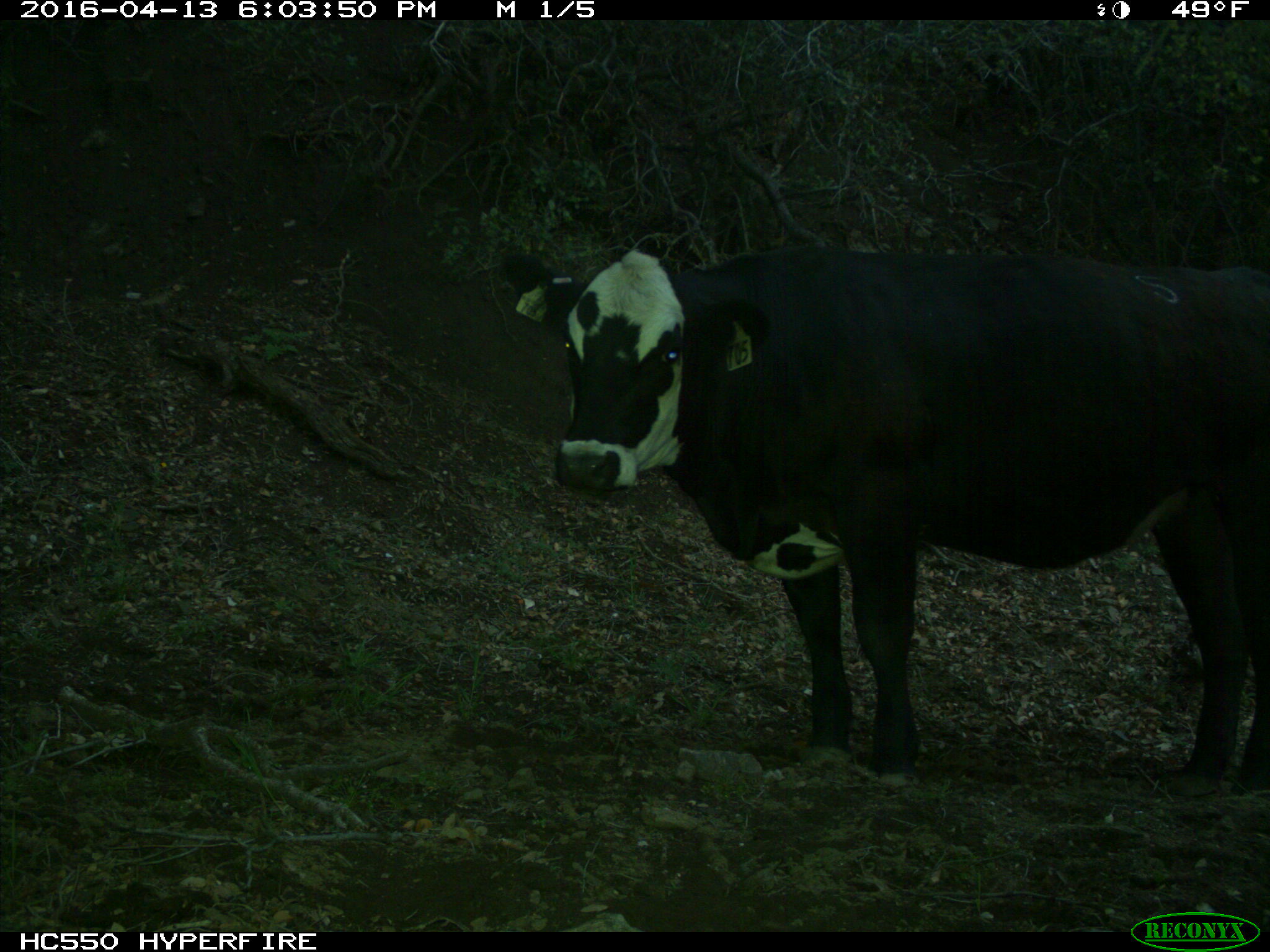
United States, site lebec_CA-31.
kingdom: Animalia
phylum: Chordata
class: Mammalia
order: Artiodactyla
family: Bovidae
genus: Bos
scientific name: Bos taurus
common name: domestic cow